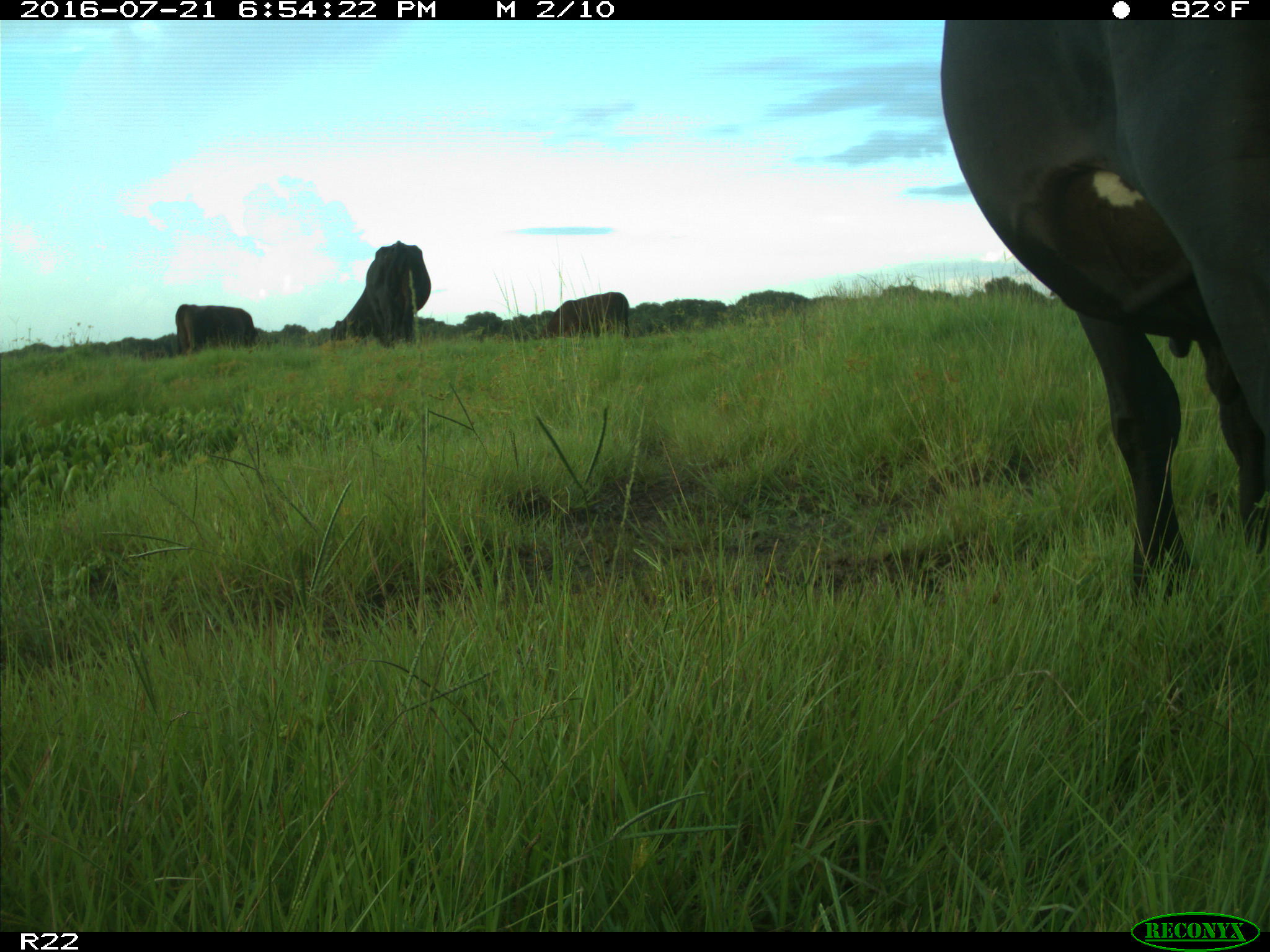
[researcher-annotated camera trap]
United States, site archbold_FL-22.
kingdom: Animalia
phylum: Chordata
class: Mammalia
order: Artiodactyla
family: Bovidae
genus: Bos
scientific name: Bos taurus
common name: domestic cow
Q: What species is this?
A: Bos taurus (domestic cow).